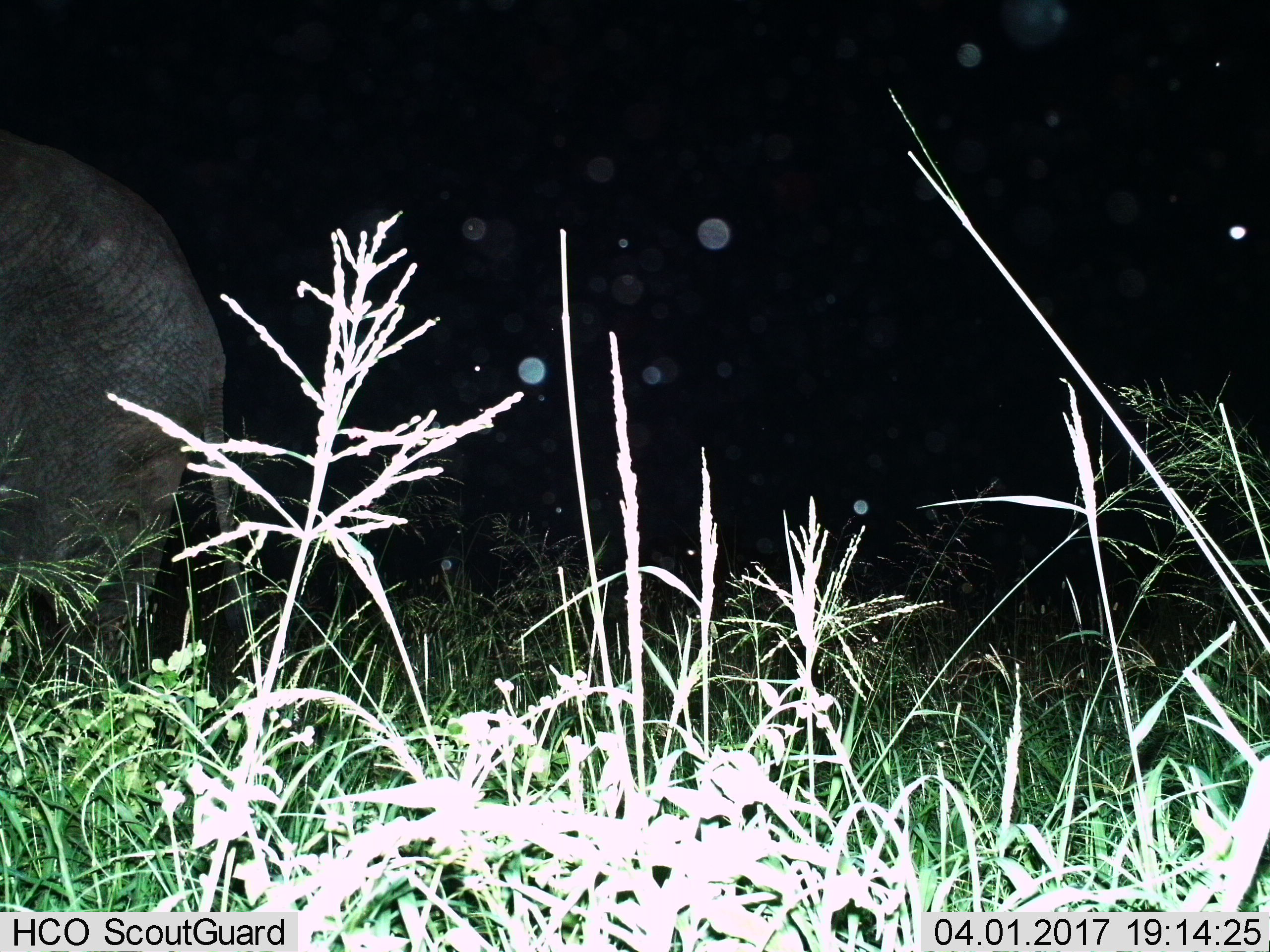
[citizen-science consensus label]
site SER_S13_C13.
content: unidentified animal